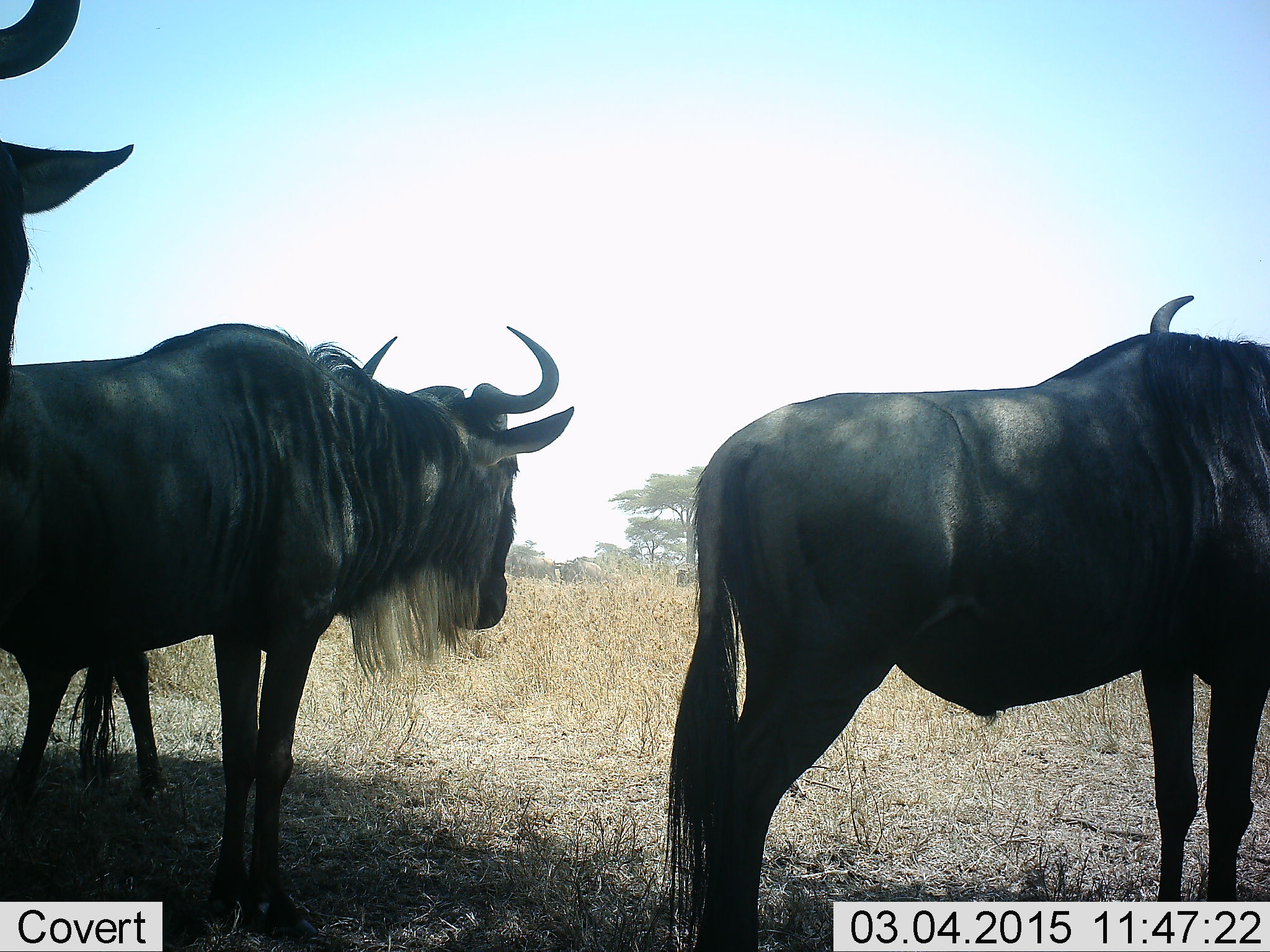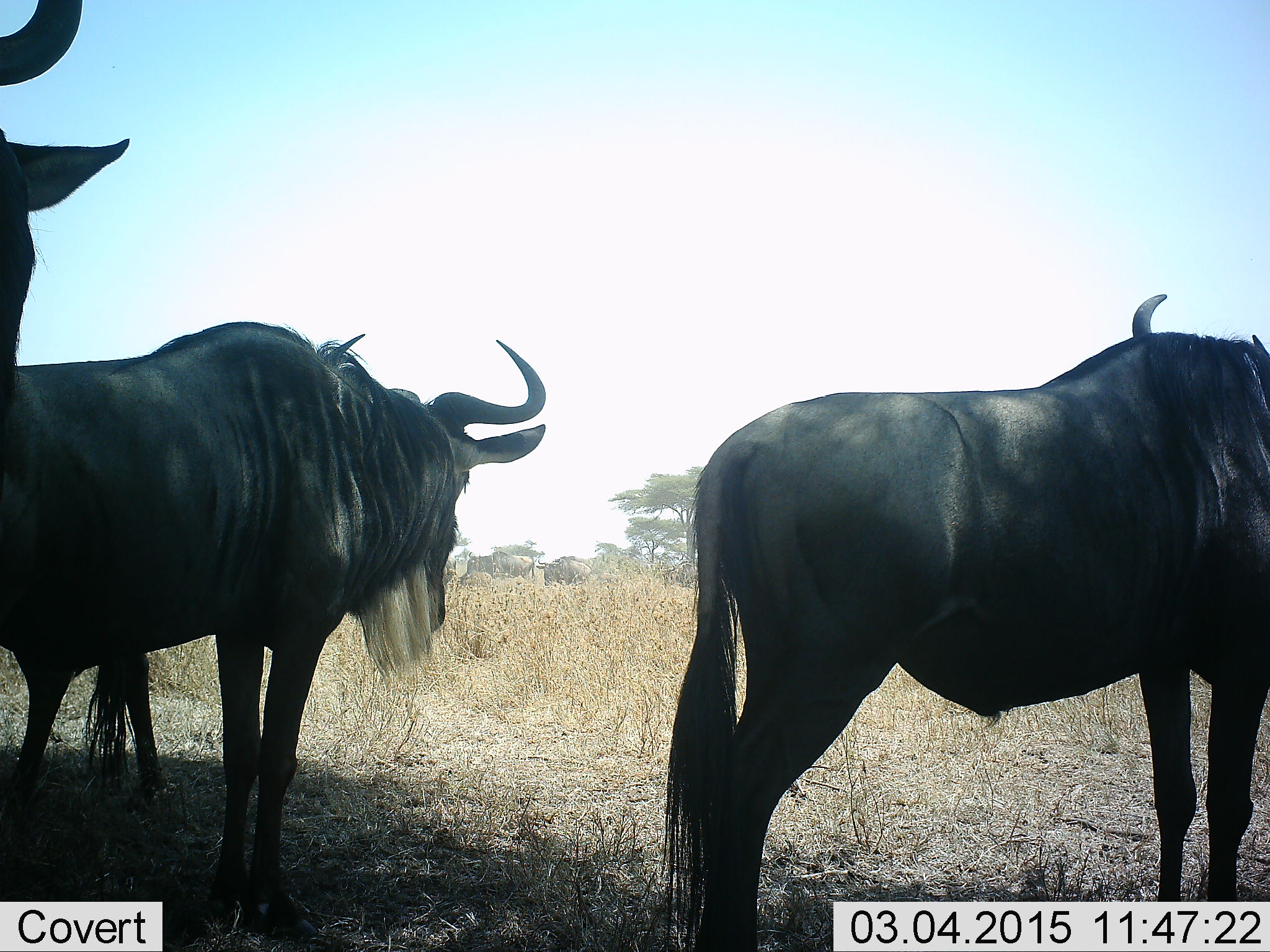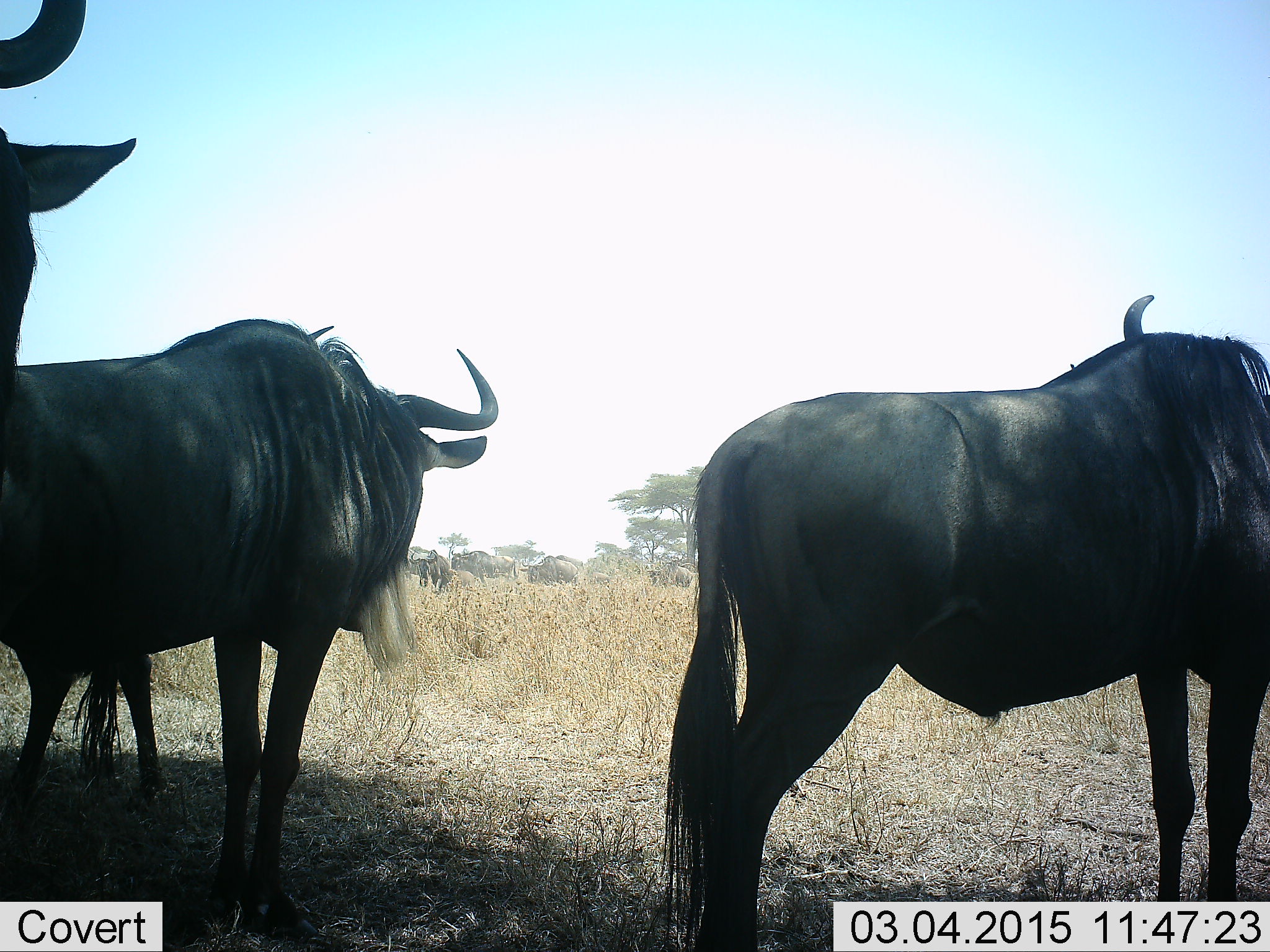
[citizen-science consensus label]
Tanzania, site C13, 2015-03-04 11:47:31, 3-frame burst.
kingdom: Animalia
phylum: Chordata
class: Mammalia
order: Artiodactyla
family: Bovidae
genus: Connochaetes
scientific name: Connochaetes taurinus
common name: blue wildebeest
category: wildebeest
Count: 6.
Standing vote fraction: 100%.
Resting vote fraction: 0%.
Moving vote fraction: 50%.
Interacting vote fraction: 0%.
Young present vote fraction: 0%.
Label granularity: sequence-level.